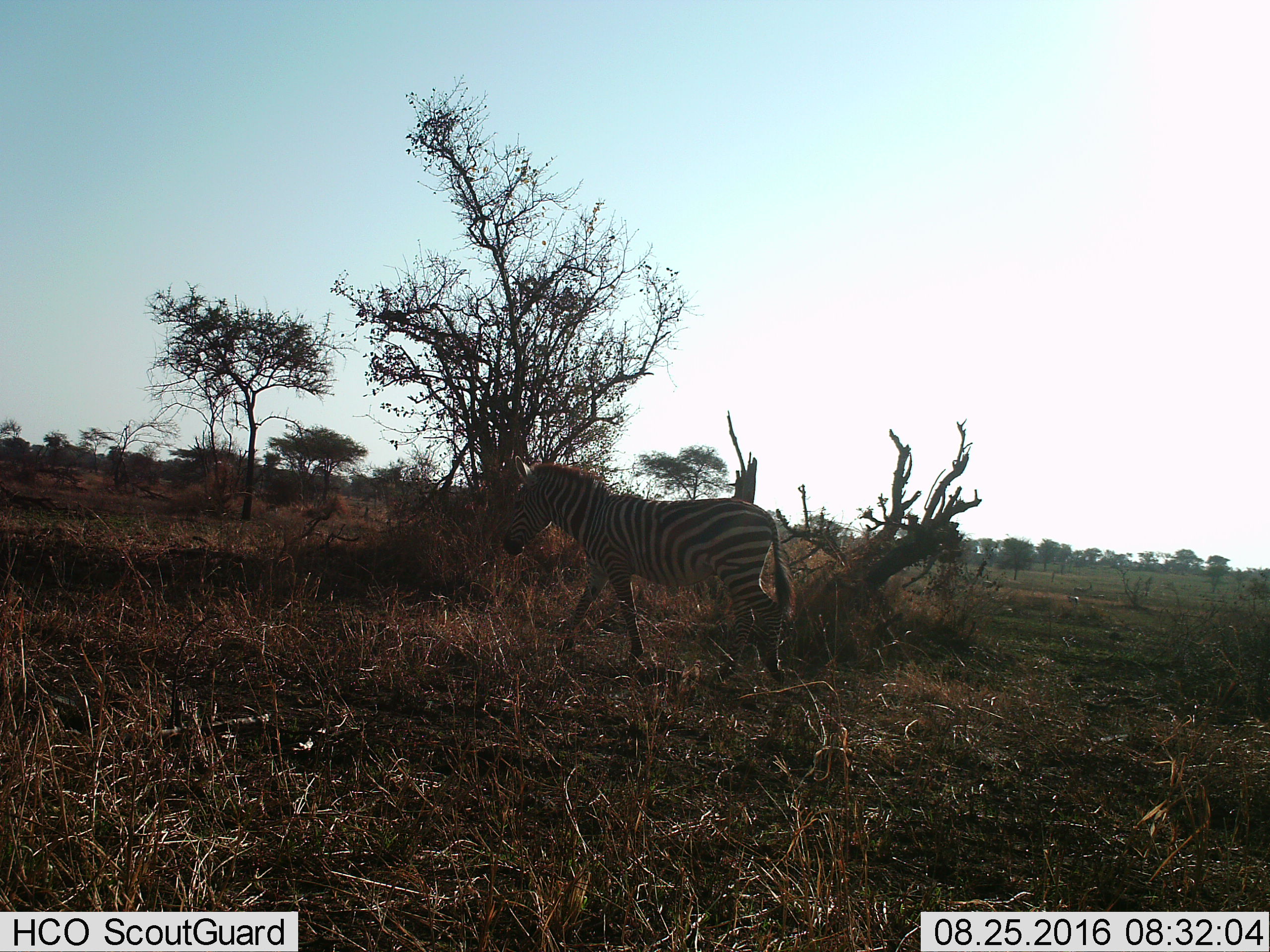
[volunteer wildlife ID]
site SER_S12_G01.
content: unidentified animal